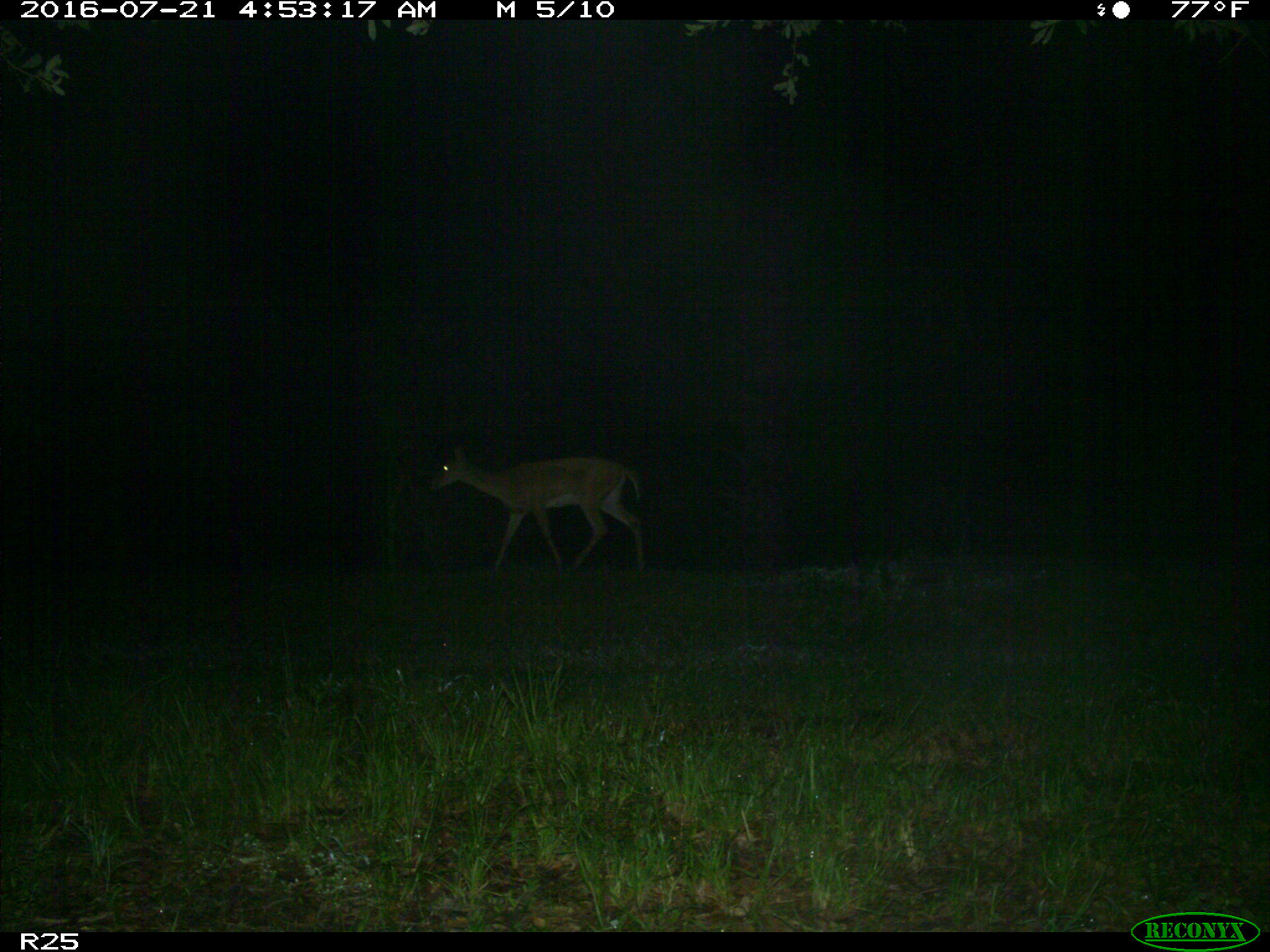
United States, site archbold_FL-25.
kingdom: Animalia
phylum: Chordata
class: Mammalia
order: Artiodactyla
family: Cervidae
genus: Odocoileus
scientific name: Odocoileus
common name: deer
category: unidentified deer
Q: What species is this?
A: Unidentified deer (deer) (Odocoileus).